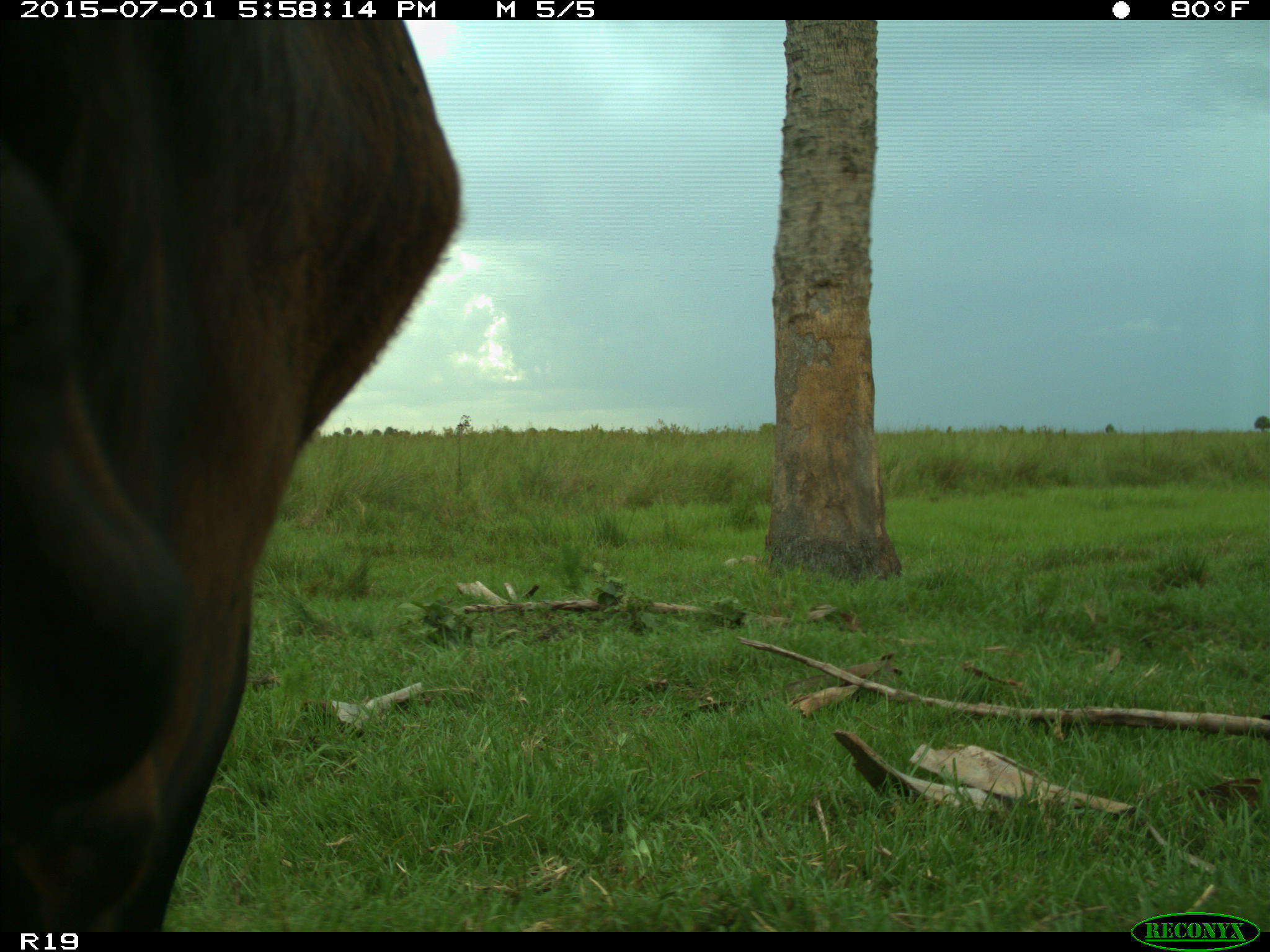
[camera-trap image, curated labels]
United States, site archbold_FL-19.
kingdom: Animalia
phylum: Chordata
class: Mammalia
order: Artiodactyla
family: Bovidae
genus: Bos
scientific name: Bos taurus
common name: domestic cow